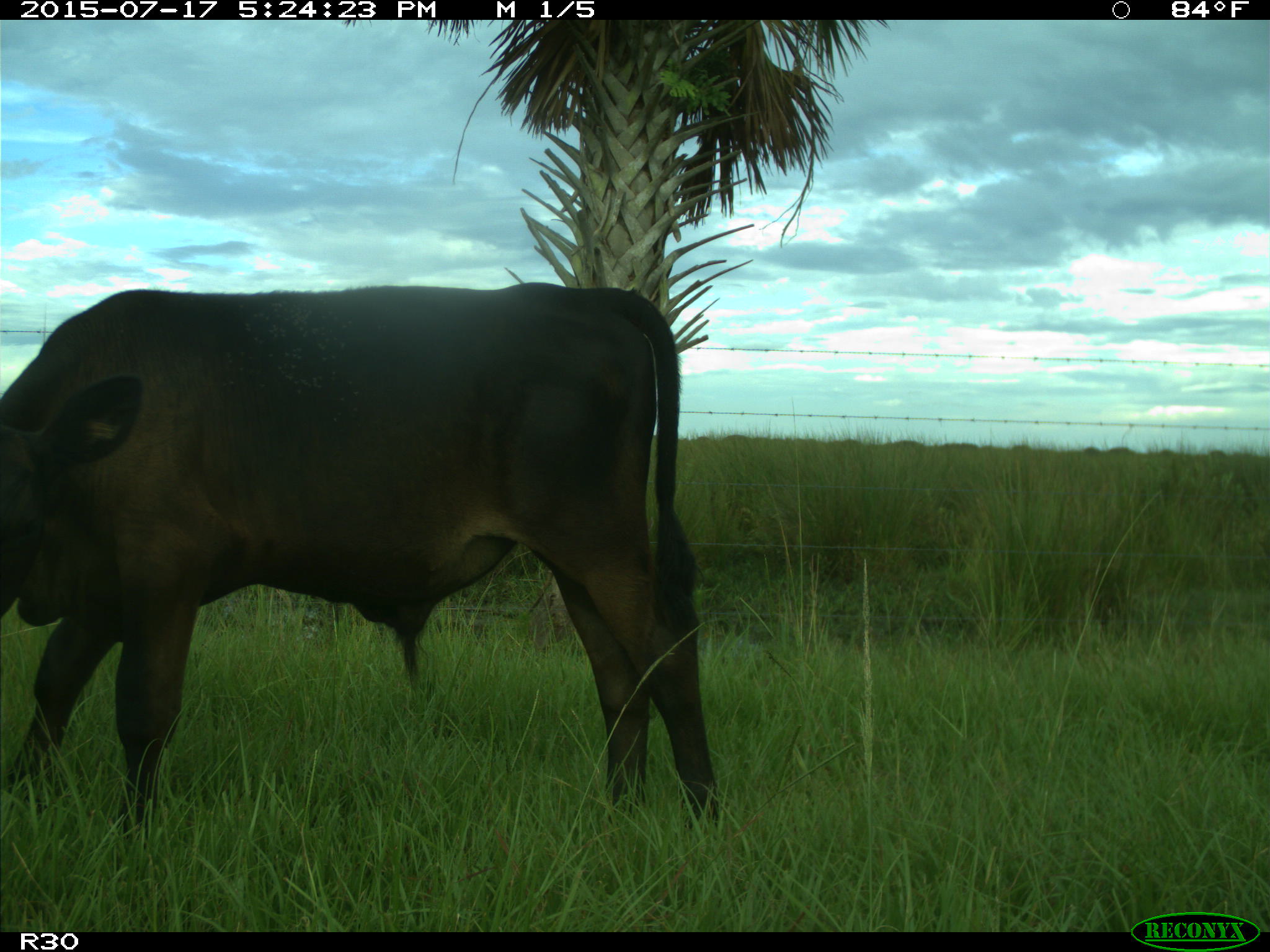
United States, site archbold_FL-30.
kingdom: Animalia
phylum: Chordata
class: Mammalia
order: Artiodactyla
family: Bovidae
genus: Bos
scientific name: Bos taurus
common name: domestic cow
Bos taurus (domestic cow).